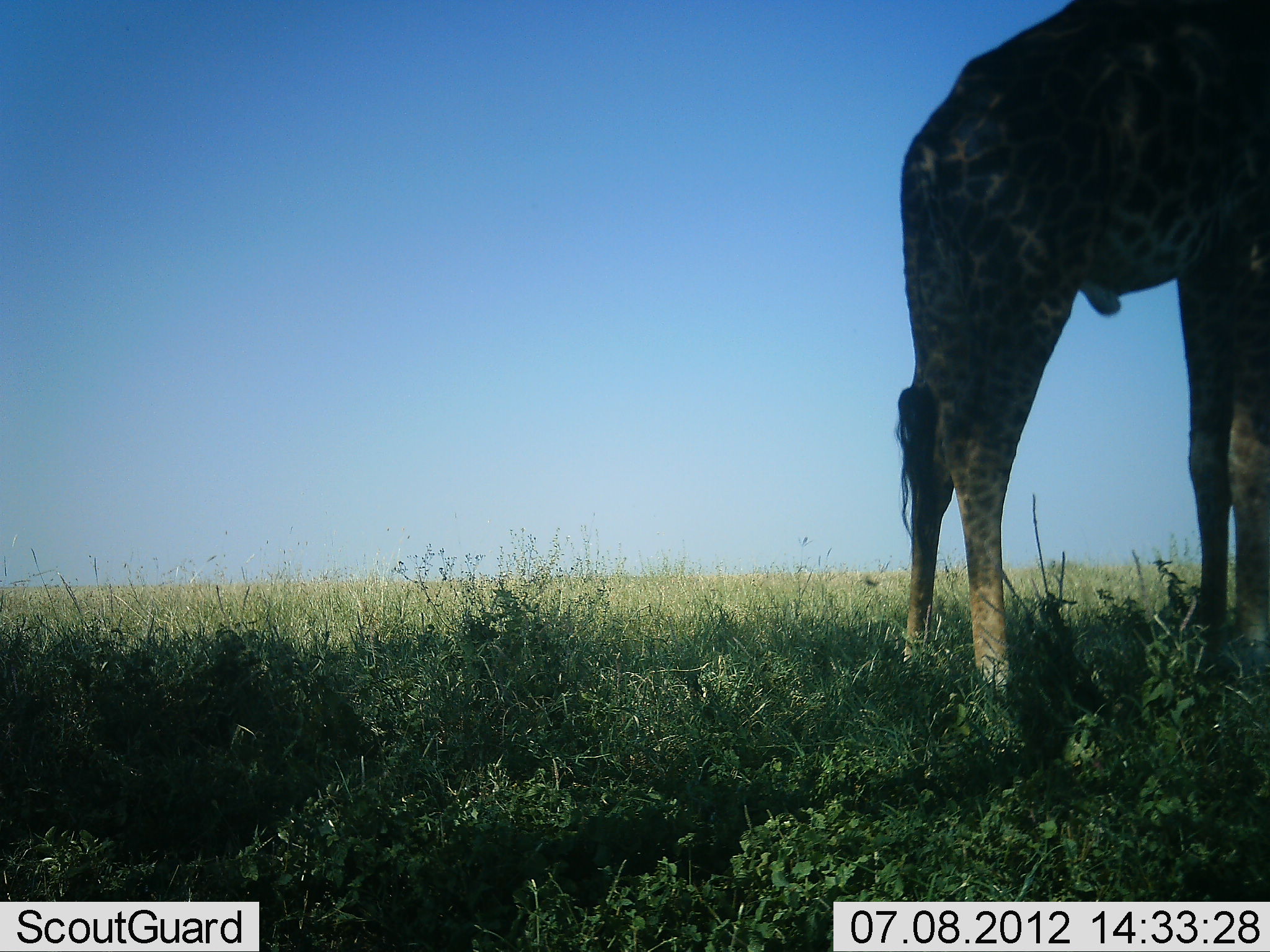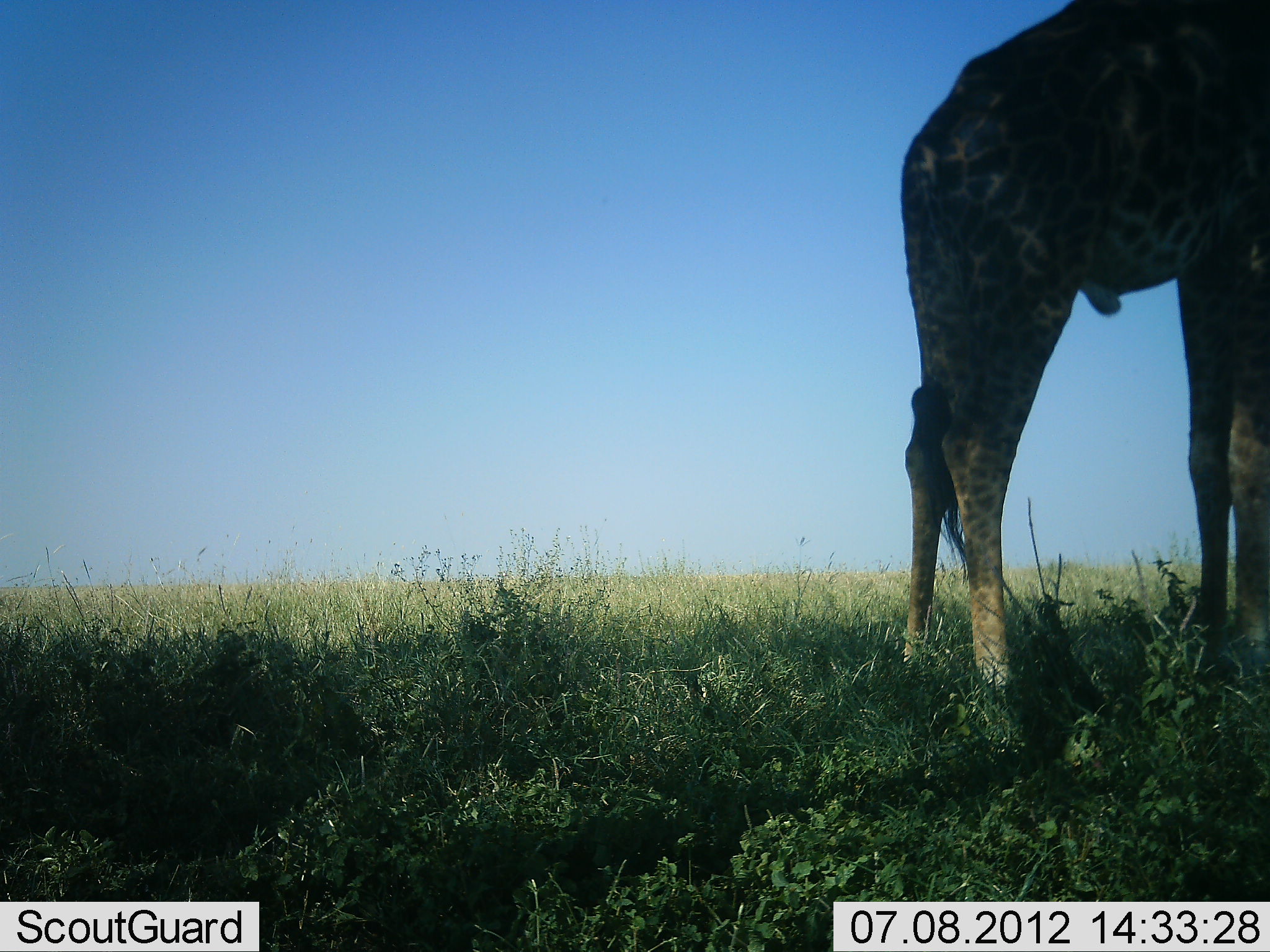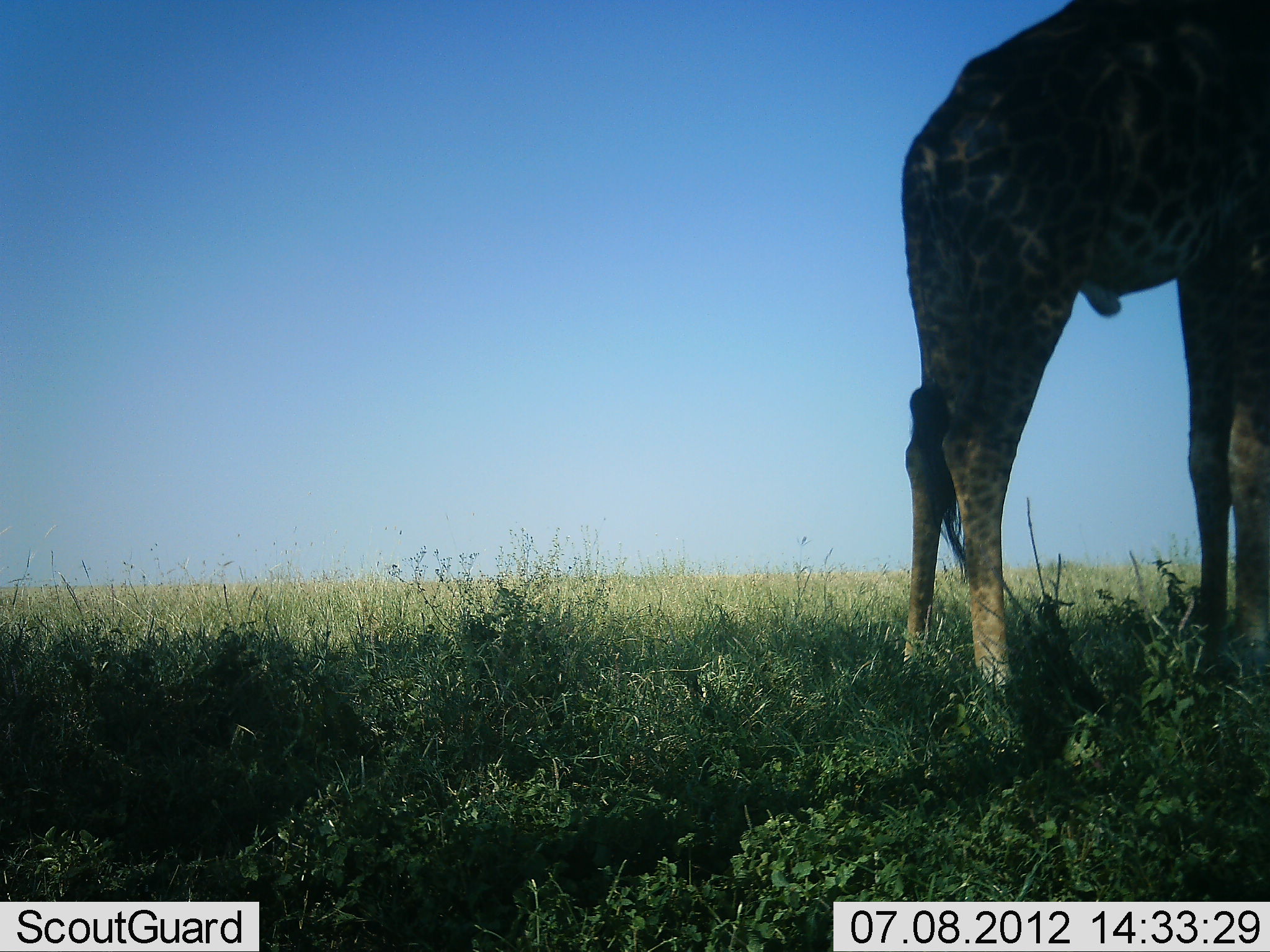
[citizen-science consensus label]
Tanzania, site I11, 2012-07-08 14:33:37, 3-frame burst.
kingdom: Animalia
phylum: Chordata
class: Mammalia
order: Artiodactyla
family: Giraffidae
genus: Giraffa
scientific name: Giraffa camelopardalis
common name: giraffe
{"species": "giraffe (Giraffa camelopardalis)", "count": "1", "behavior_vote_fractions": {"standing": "100%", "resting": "0%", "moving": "0%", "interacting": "0%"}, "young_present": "0%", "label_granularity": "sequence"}